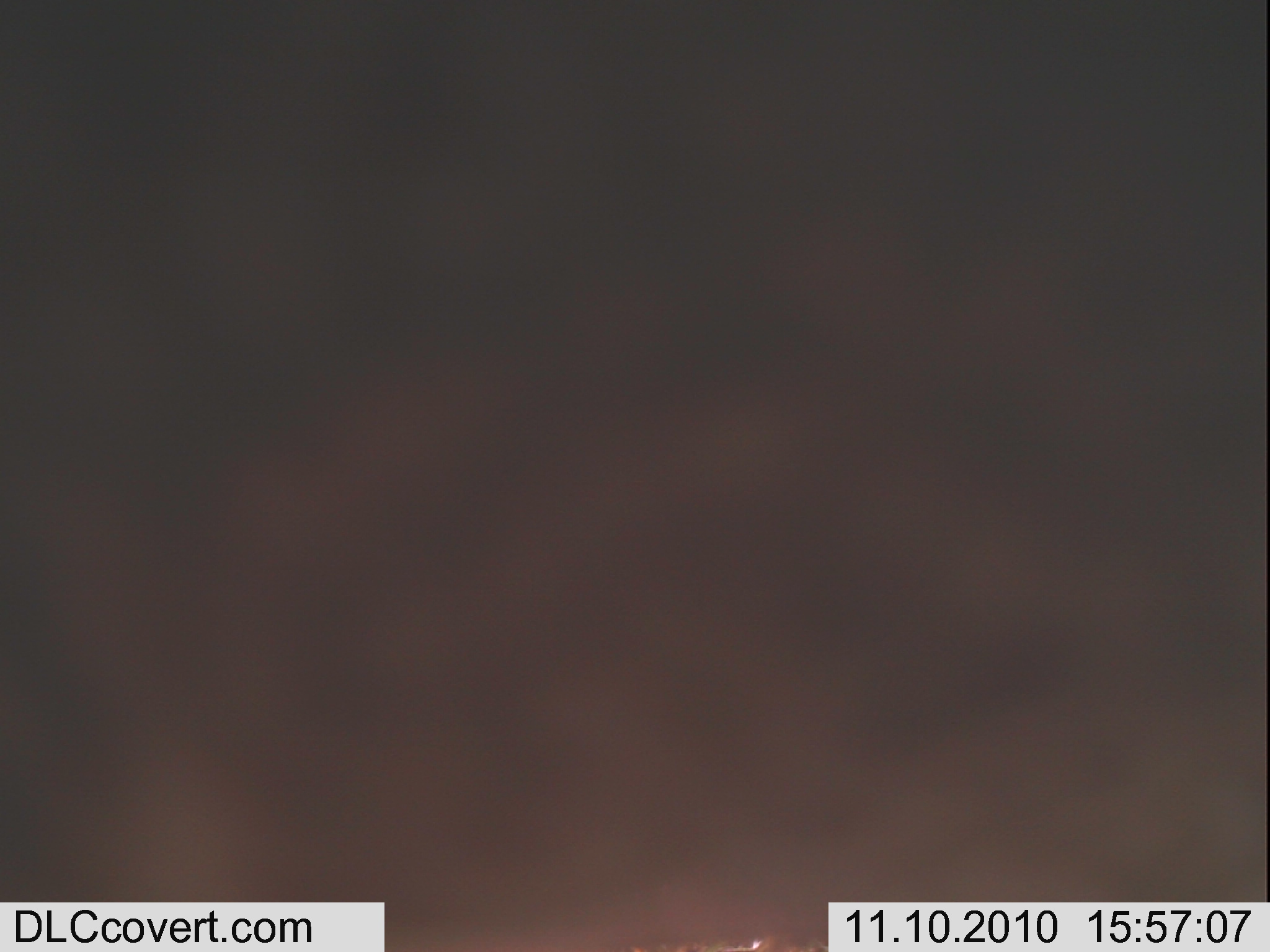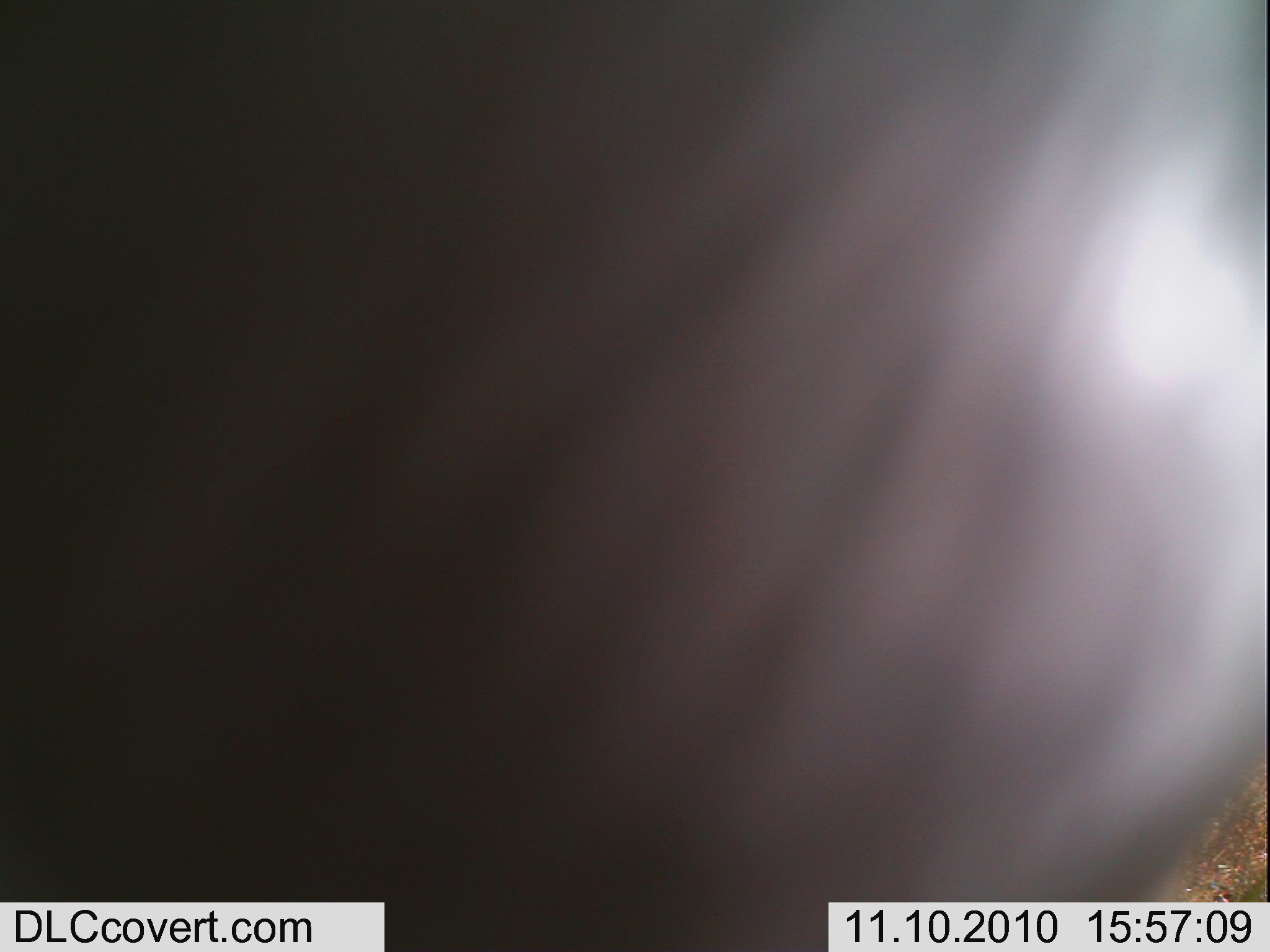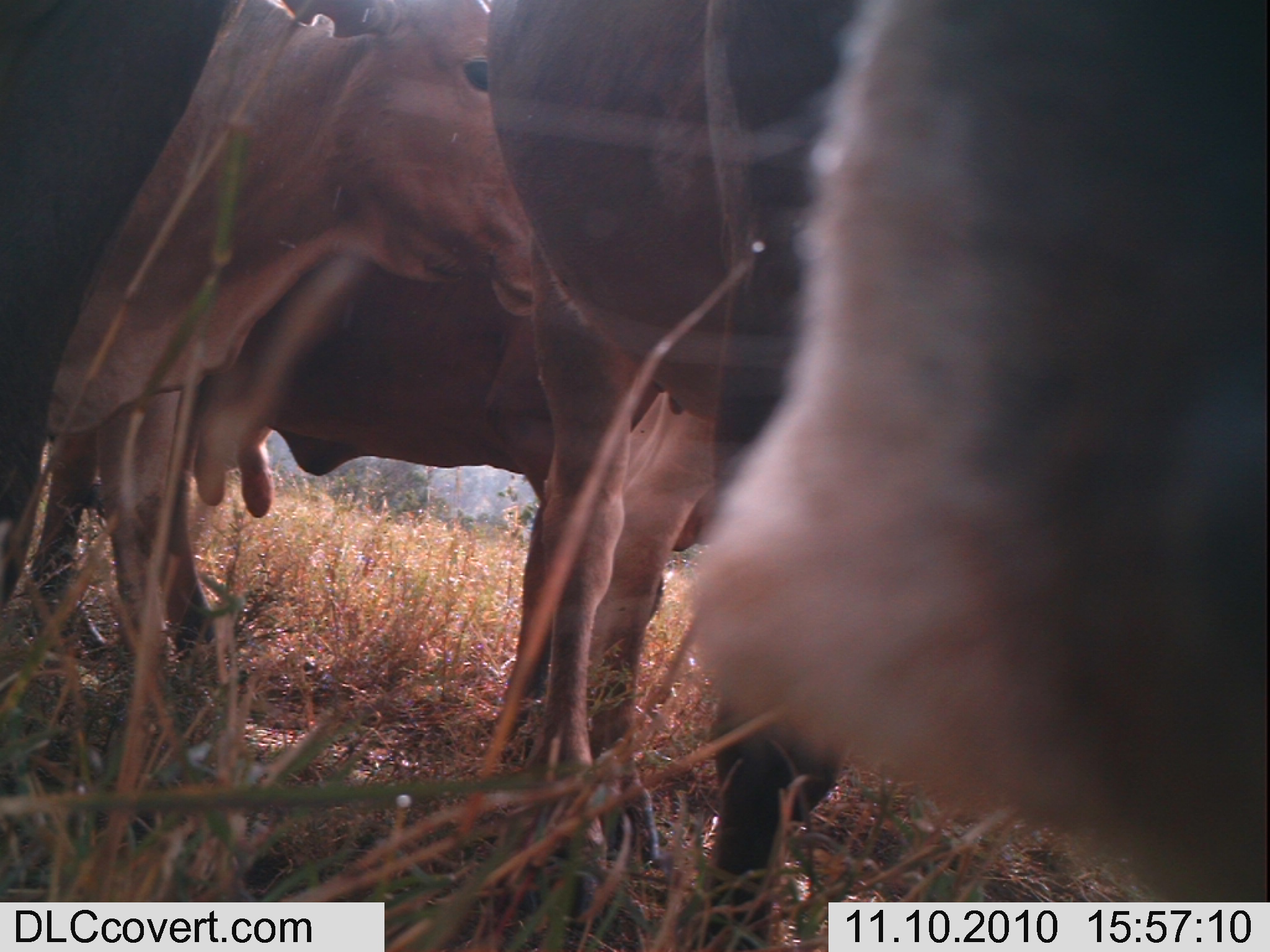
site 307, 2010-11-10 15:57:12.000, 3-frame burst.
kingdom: Animalia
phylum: Chordata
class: Mammalia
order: Artiodactyla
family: Bovidae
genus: Bos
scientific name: Bos taurus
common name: domestic cattle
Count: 1.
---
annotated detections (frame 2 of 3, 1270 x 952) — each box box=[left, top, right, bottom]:
bos taurus: box=[2, 3, 1269, 947]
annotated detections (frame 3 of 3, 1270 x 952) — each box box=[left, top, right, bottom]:
bos taurus: box=[484, 0, 1270, 950]; box=[31, 1, 719, 874]; box=[39, 8, 546, 715]; box=[1, 0, 236, 606]